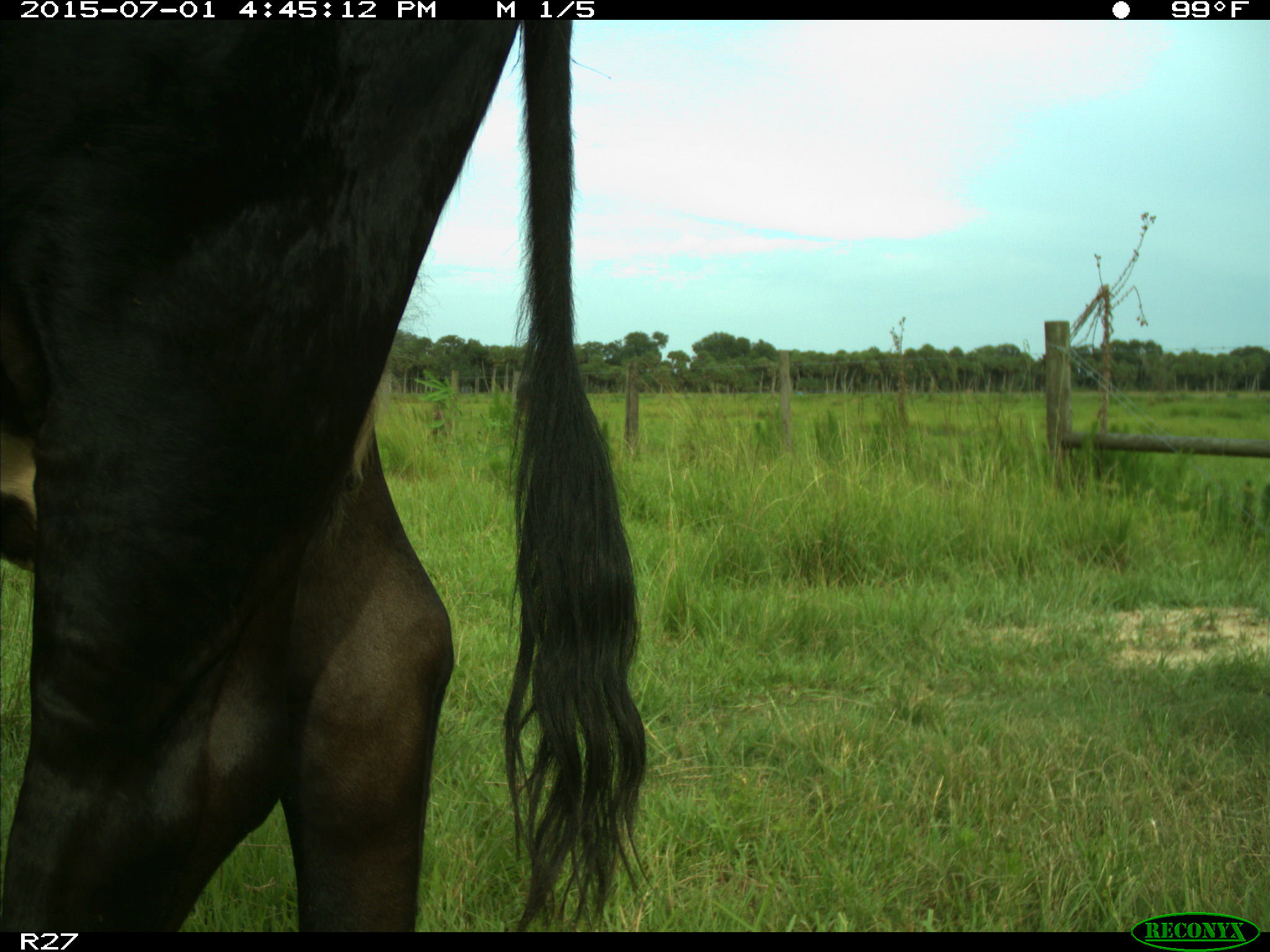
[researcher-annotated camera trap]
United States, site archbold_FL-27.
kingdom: Animalia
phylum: Chordata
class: Mammalia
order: Artiodactyla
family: Bovidae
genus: Bos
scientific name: Bos taurus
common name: domestic cow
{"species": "Bos taurus (domestic cow)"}